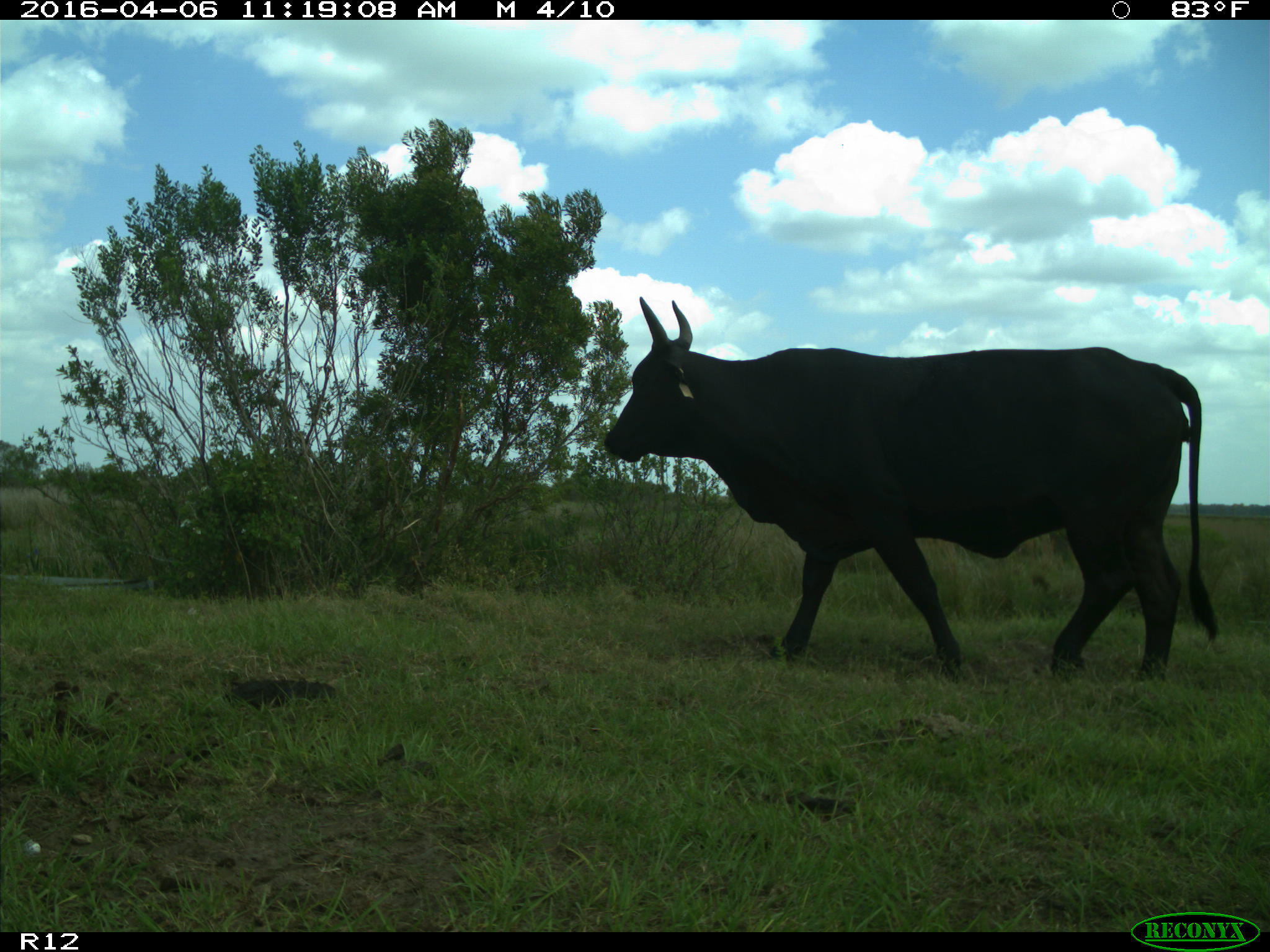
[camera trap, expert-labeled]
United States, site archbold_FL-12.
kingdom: Animalia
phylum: Chordata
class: Mammalia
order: Artiodactyla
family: Bovidae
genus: Bos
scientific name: Bos taurus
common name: domestic cow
Bos taurus (domestic cow).